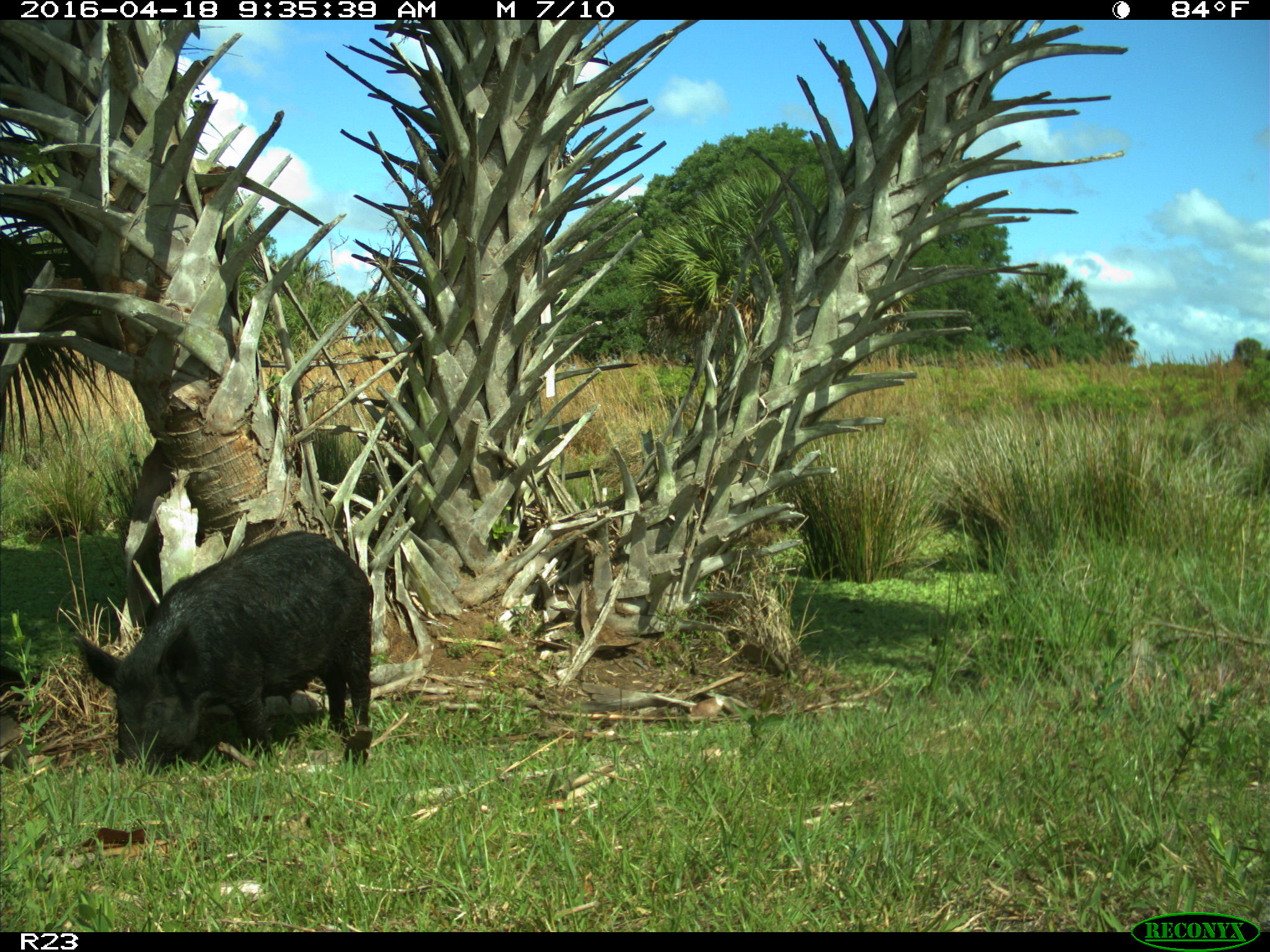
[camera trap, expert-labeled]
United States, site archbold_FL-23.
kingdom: Animalia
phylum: Chordata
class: Mammalia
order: Artiodactyla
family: Suidae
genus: Sus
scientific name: Sus scrofa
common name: wild boar